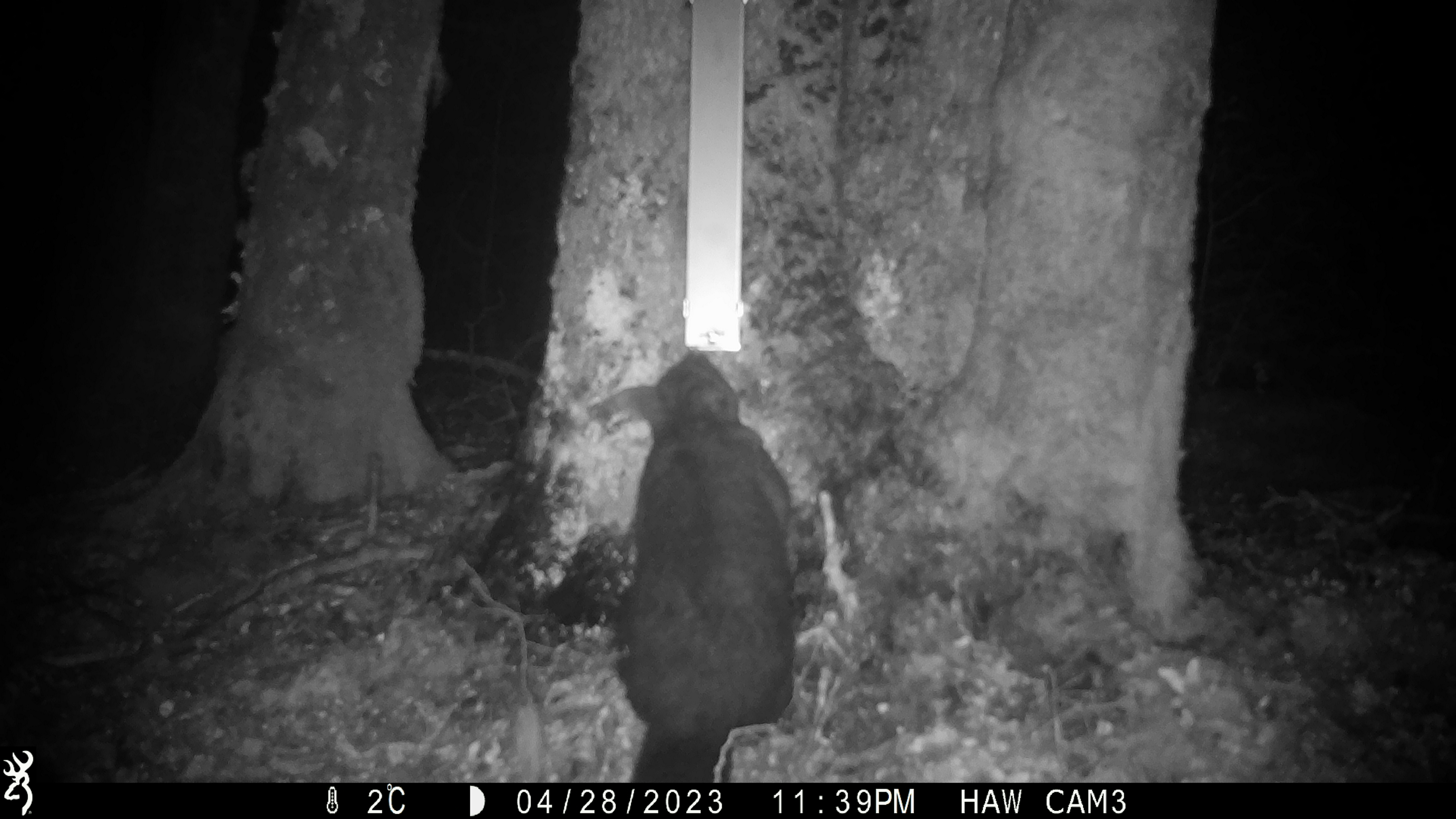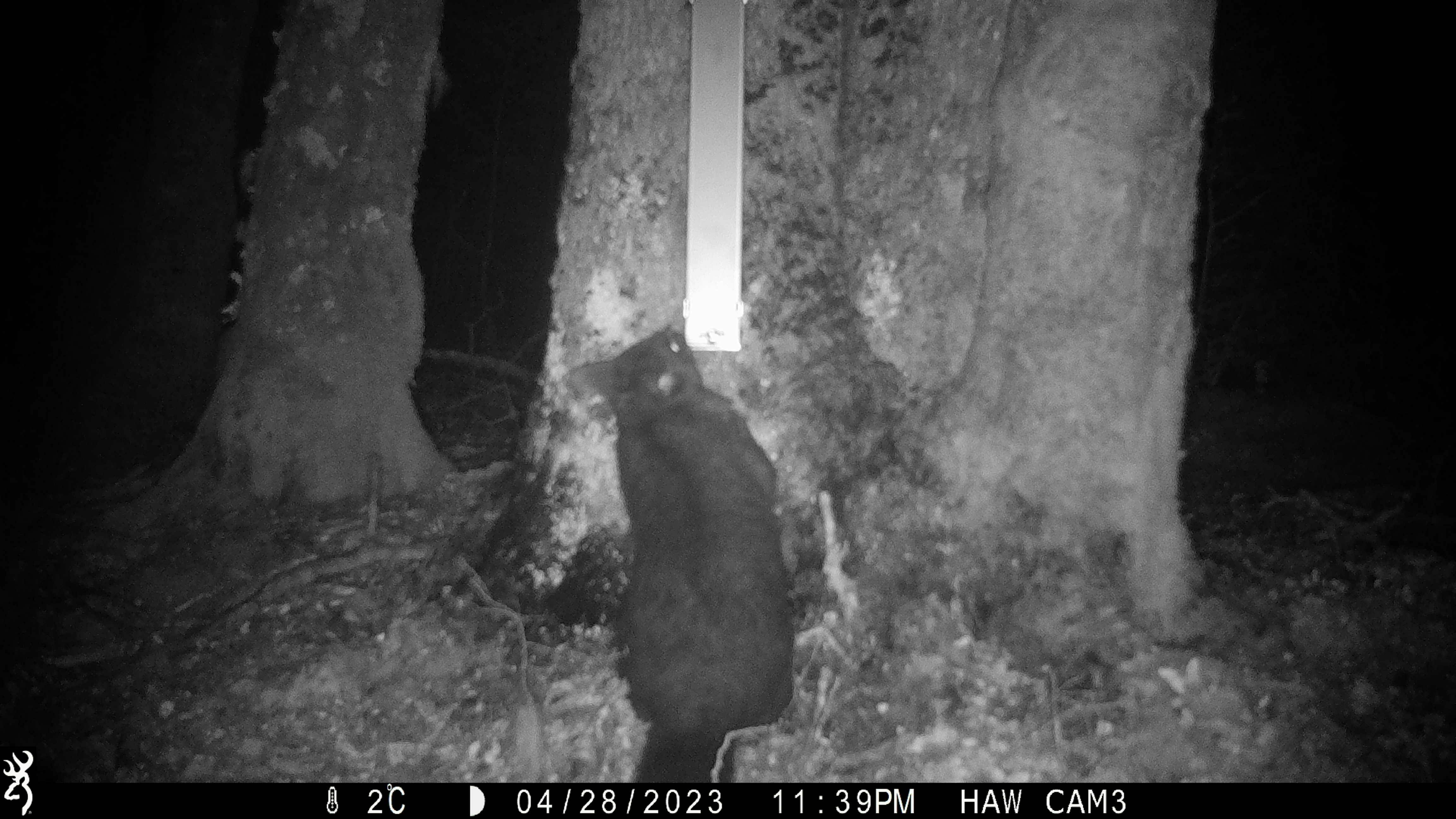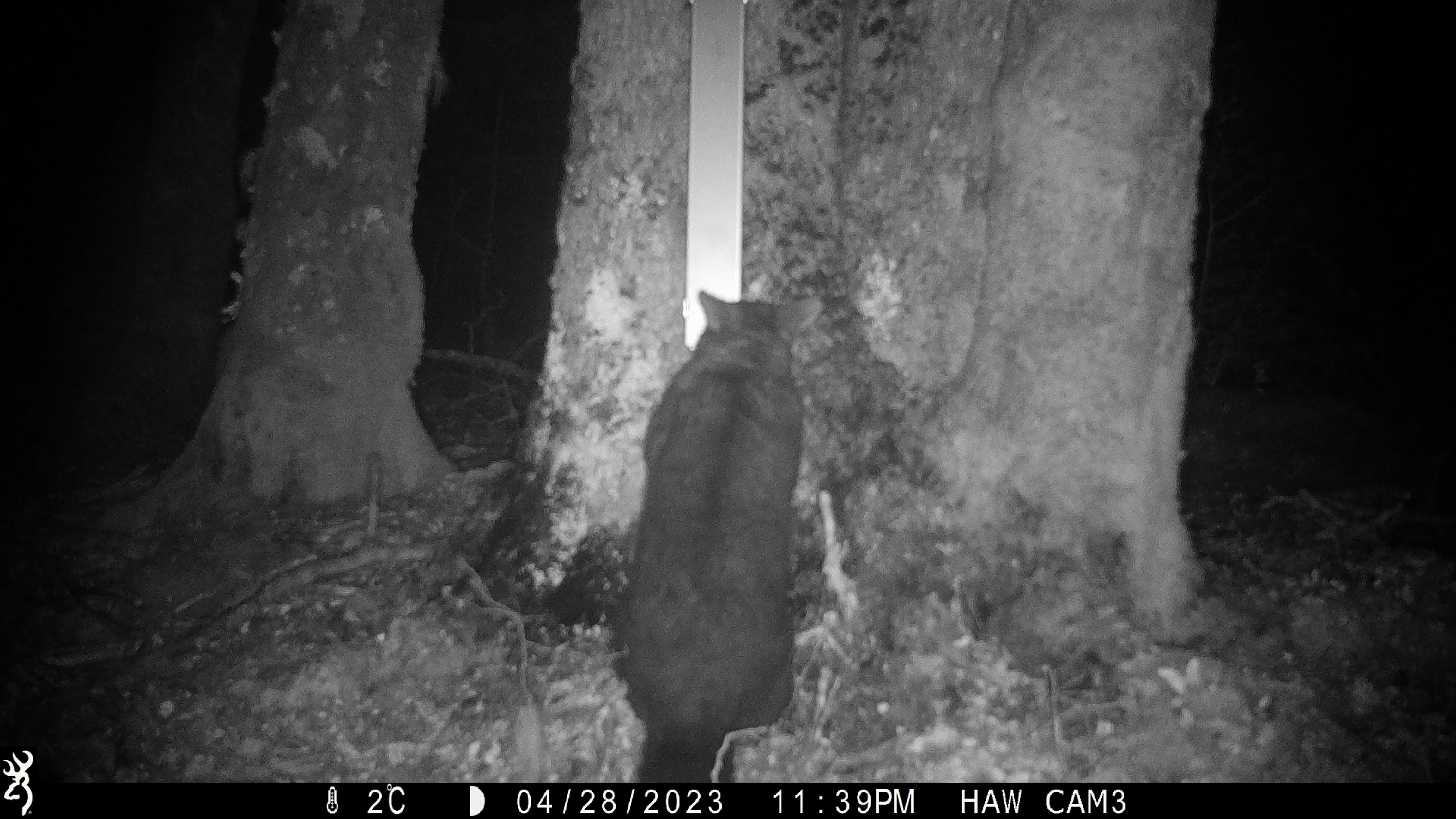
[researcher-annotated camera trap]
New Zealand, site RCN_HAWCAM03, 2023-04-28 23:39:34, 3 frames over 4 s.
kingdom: Animalia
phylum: Chordata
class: Mammalia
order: Diprotodontia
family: Phalangeridae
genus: Trichosurus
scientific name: Trichosurus vulpecula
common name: common brushtail possum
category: possum